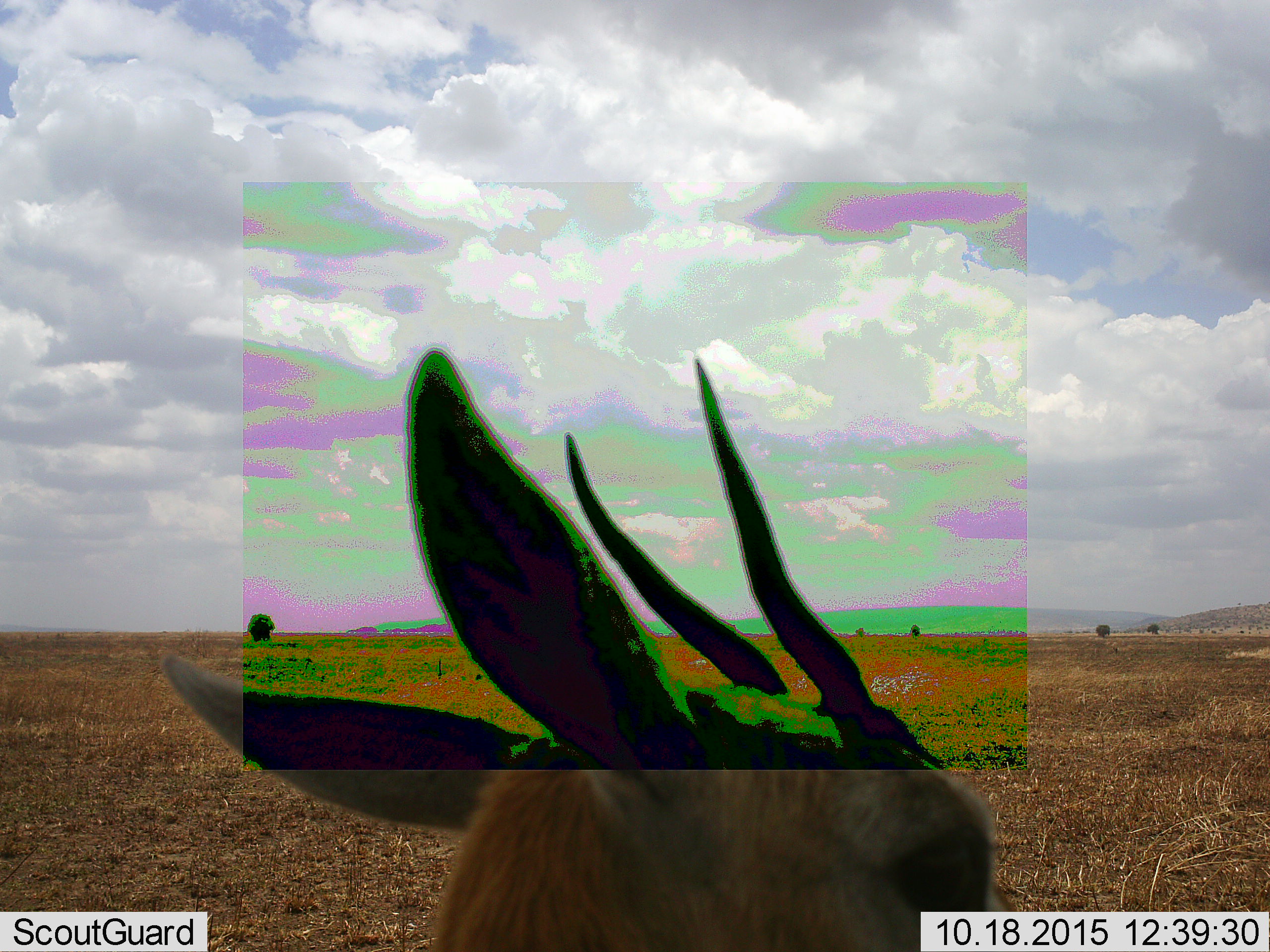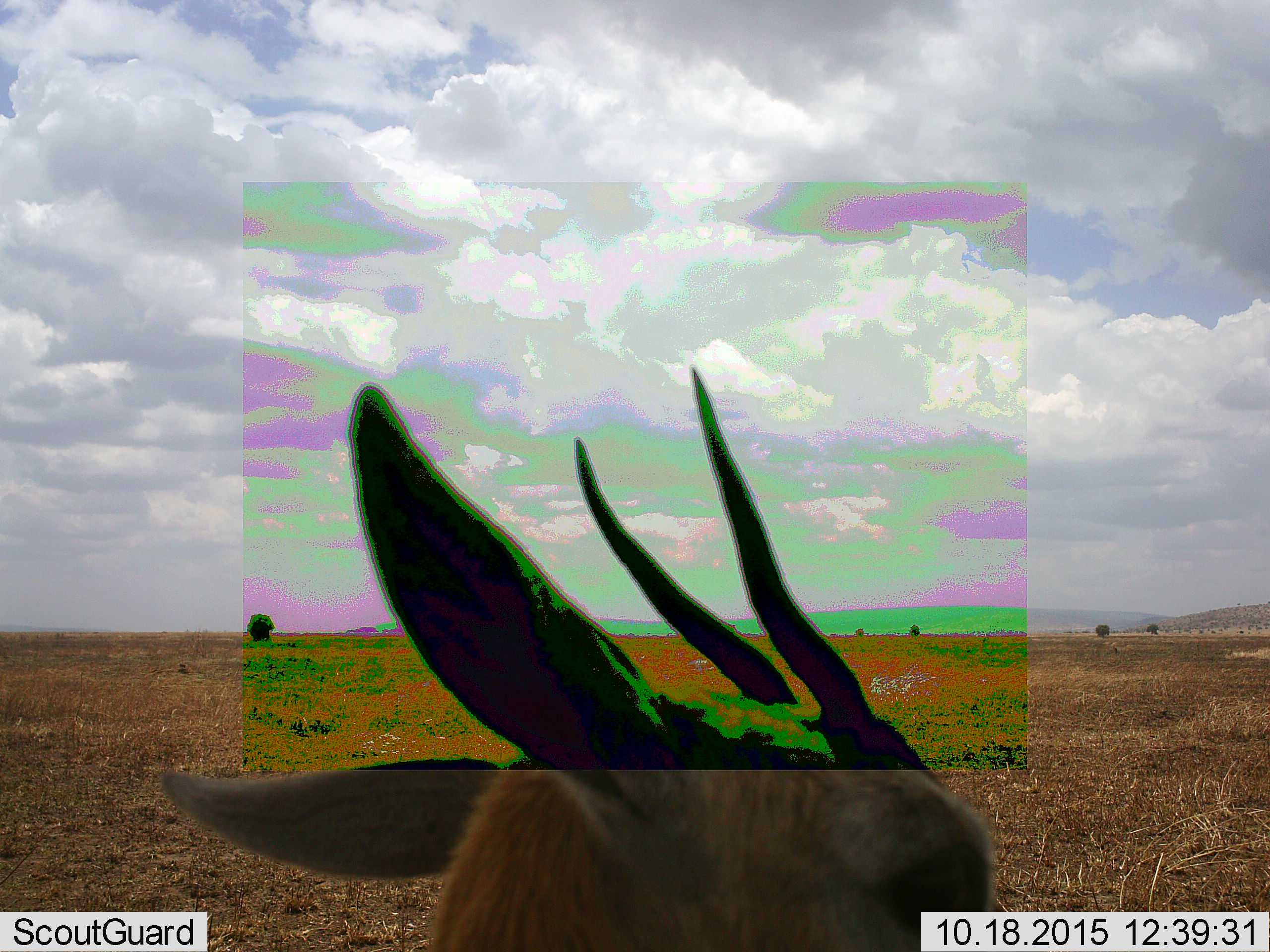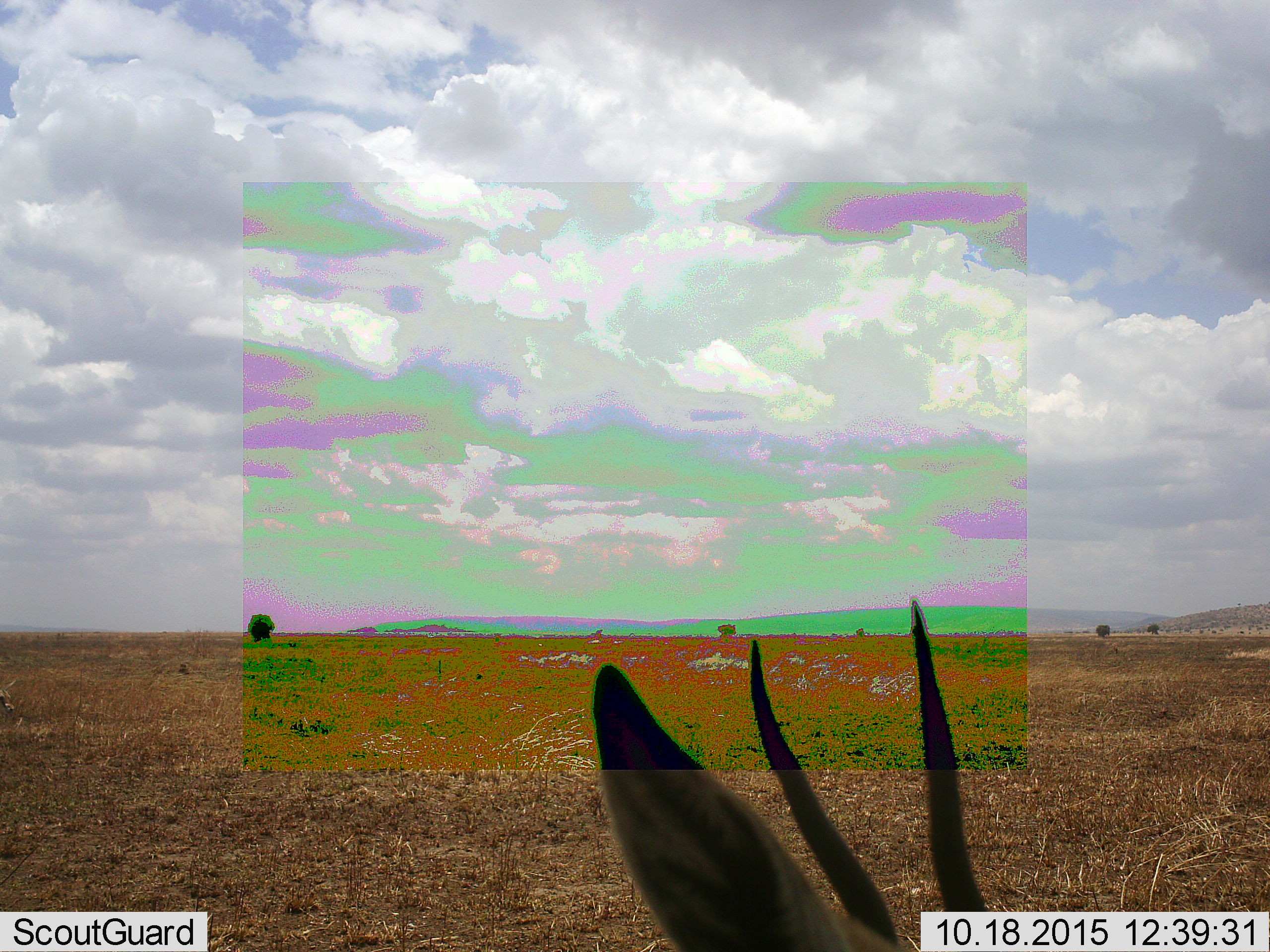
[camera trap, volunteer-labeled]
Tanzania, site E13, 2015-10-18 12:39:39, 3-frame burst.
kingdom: Animalia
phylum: Chordata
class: Mammalia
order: Artiodactyla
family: Bovidae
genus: Eudorcas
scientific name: Eudorcas thomsonii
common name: thomson's gazelle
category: gazellethomsons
Gazellethomsons (thomson's gazelle) (Eudorcas thomsonii), count 1. Behavior (volunteer vote fractions): standing 92%, resting 0%, moving 17%, interacting 0%. Young present (vote fraction): 0%. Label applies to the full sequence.